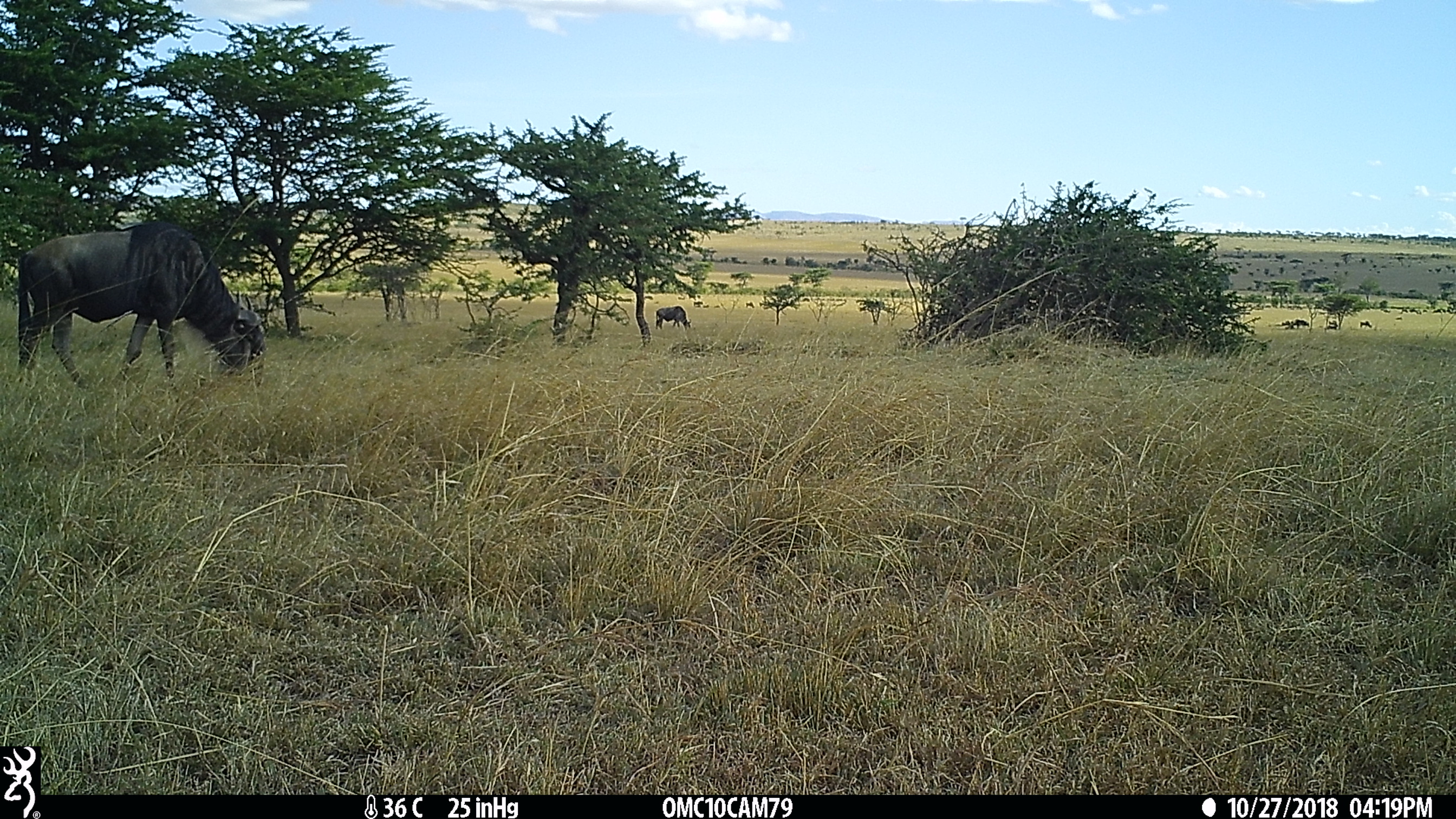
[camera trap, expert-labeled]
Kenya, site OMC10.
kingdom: Animalia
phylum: Chordata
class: Mammalia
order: Artiodactyla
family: Bovidae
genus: Connochaetes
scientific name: Connochaetes taurinus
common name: blue wildebeest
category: wildebeest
Wildebeest (blue wildebeest) (Connochaetes taurinus).